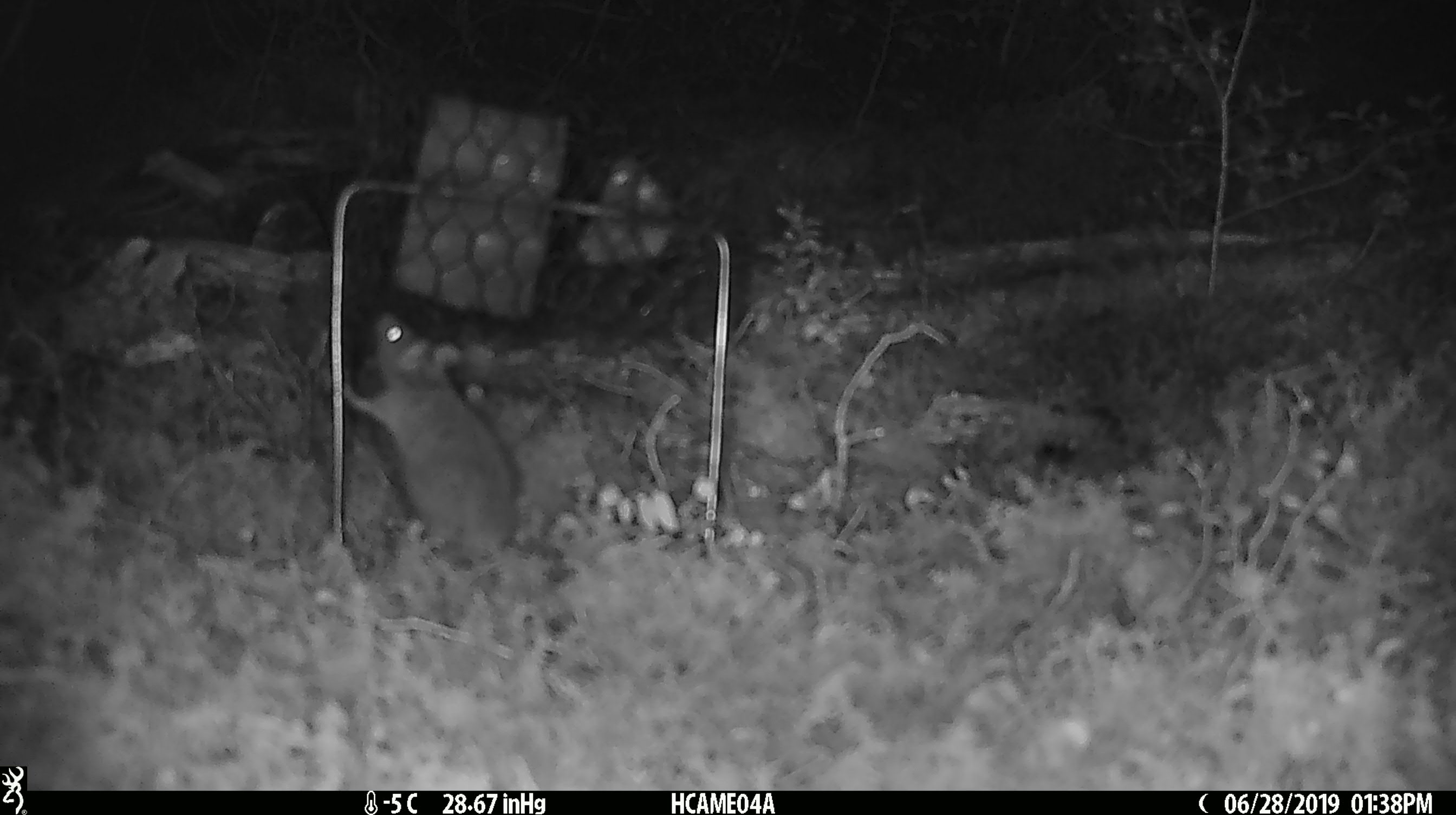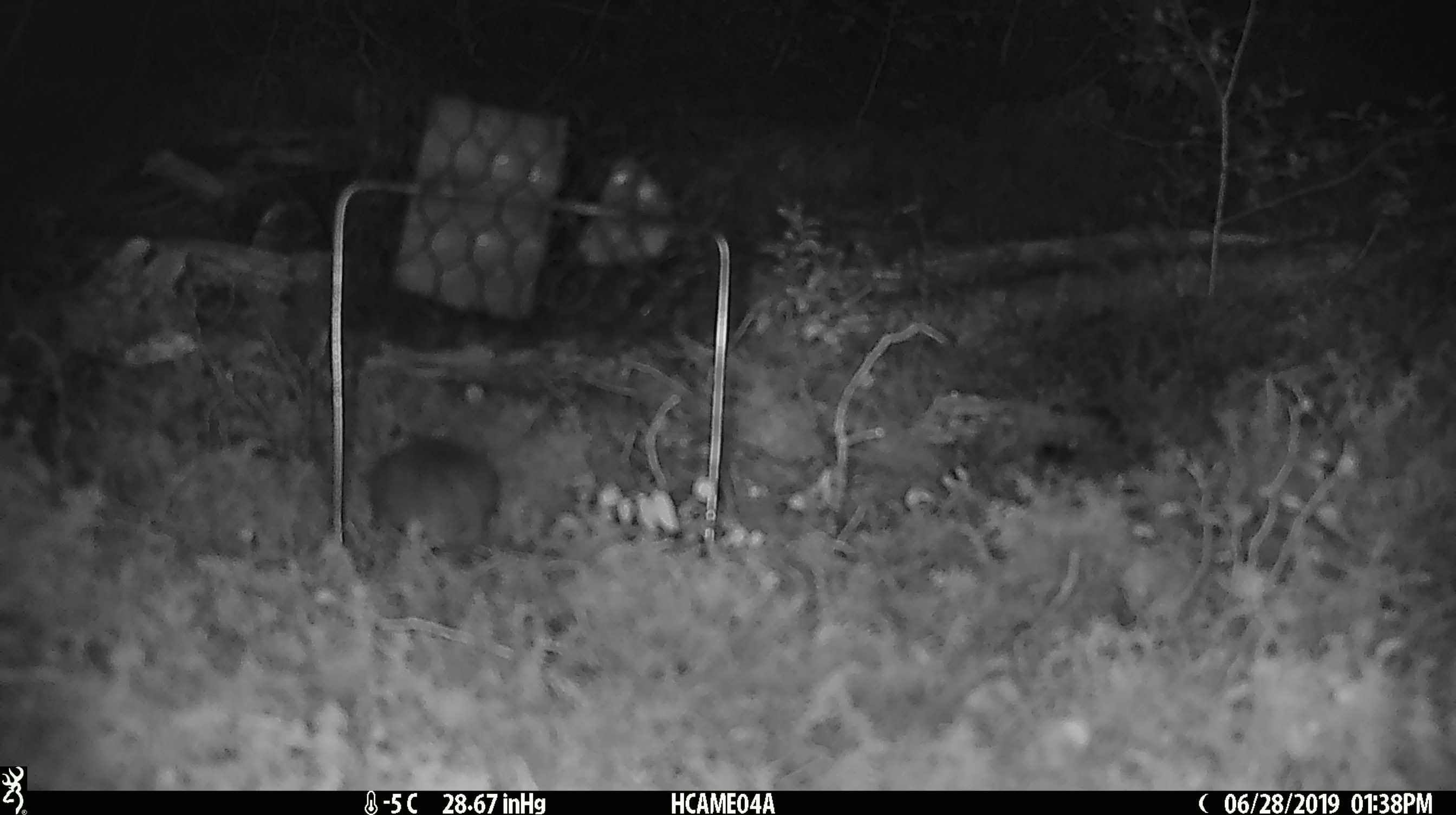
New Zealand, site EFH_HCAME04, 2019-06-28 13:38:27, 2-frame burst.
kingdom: Animalia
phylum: Chordata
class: Mammalia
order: Rodentia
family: Muridae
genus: Mus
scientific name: Mus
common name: mouse